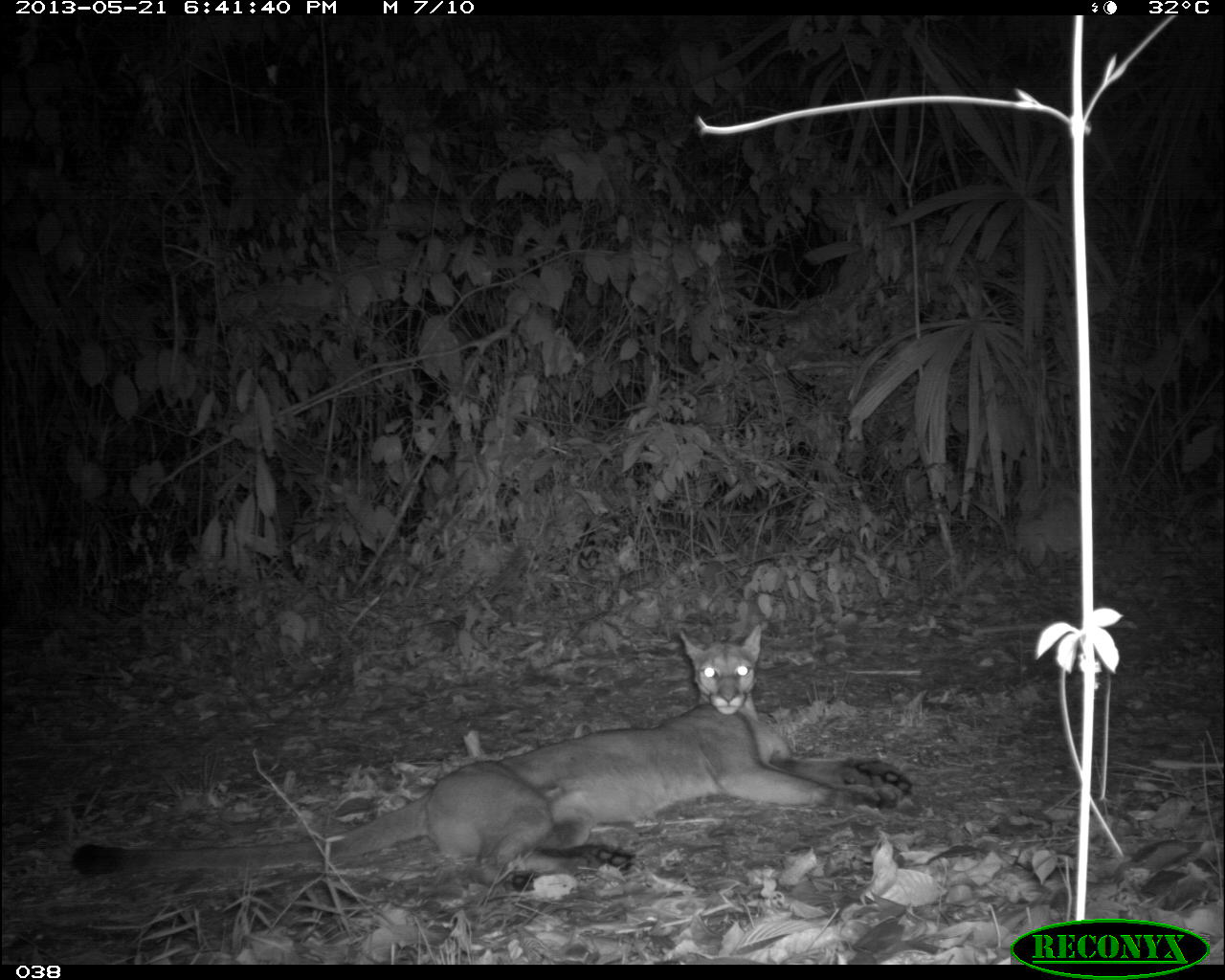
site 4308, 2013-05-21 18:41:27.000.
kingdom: Animalia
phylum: Chordata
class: Mammalia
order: Carnivora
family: Felidae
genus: Puma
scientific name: Puma concolor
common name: mountain lion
Puma concolor (mountain lion), count 1.